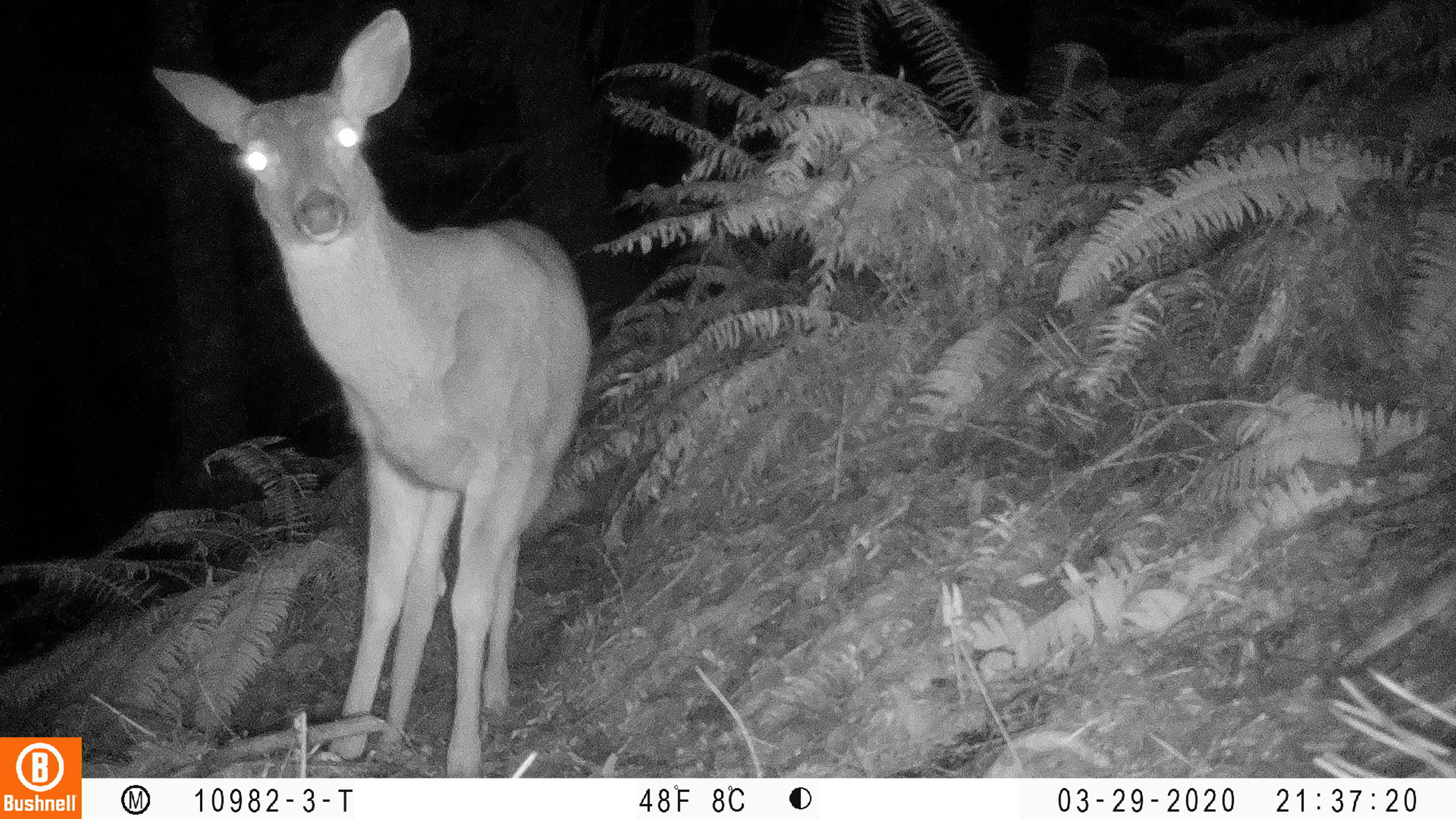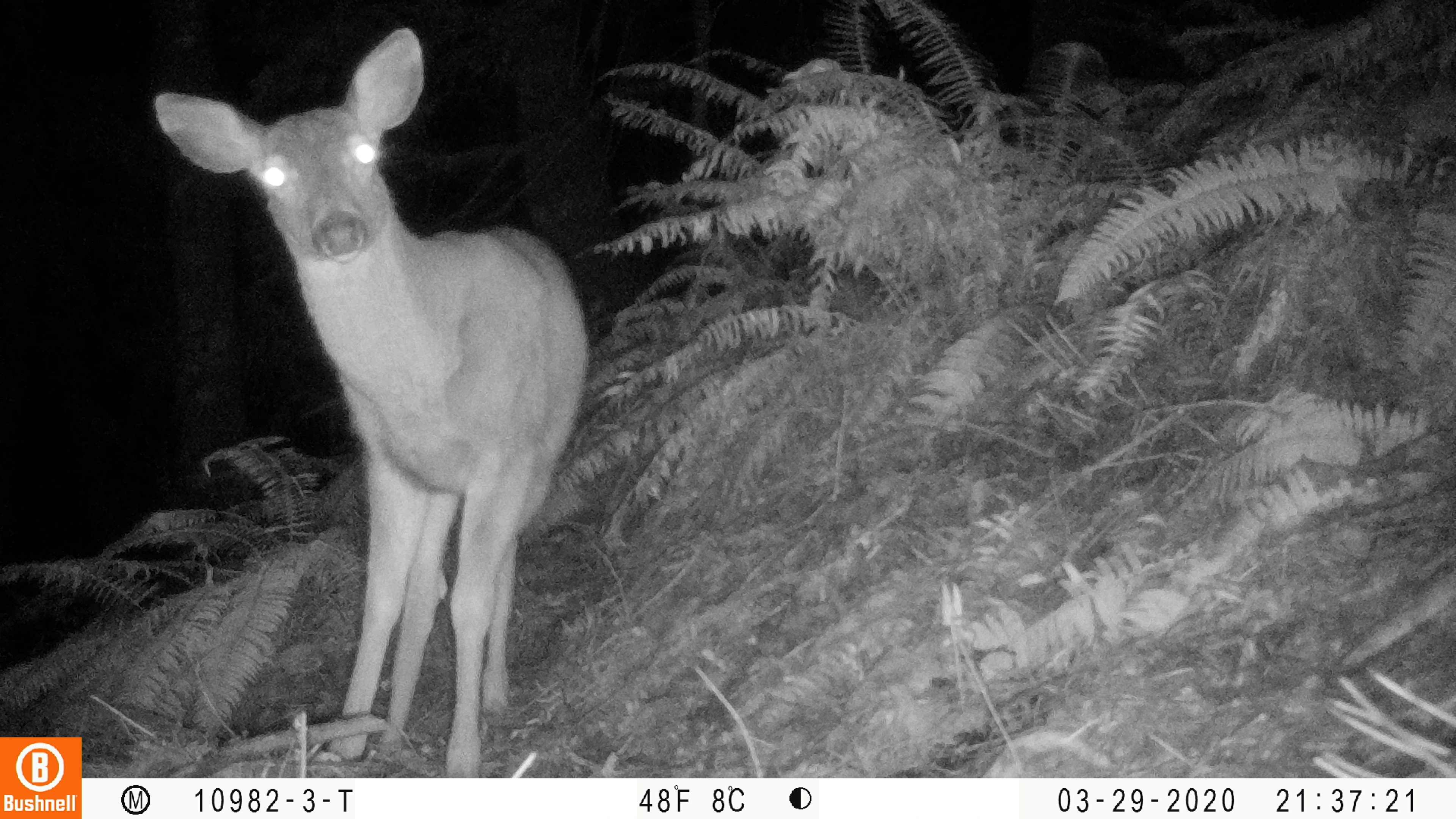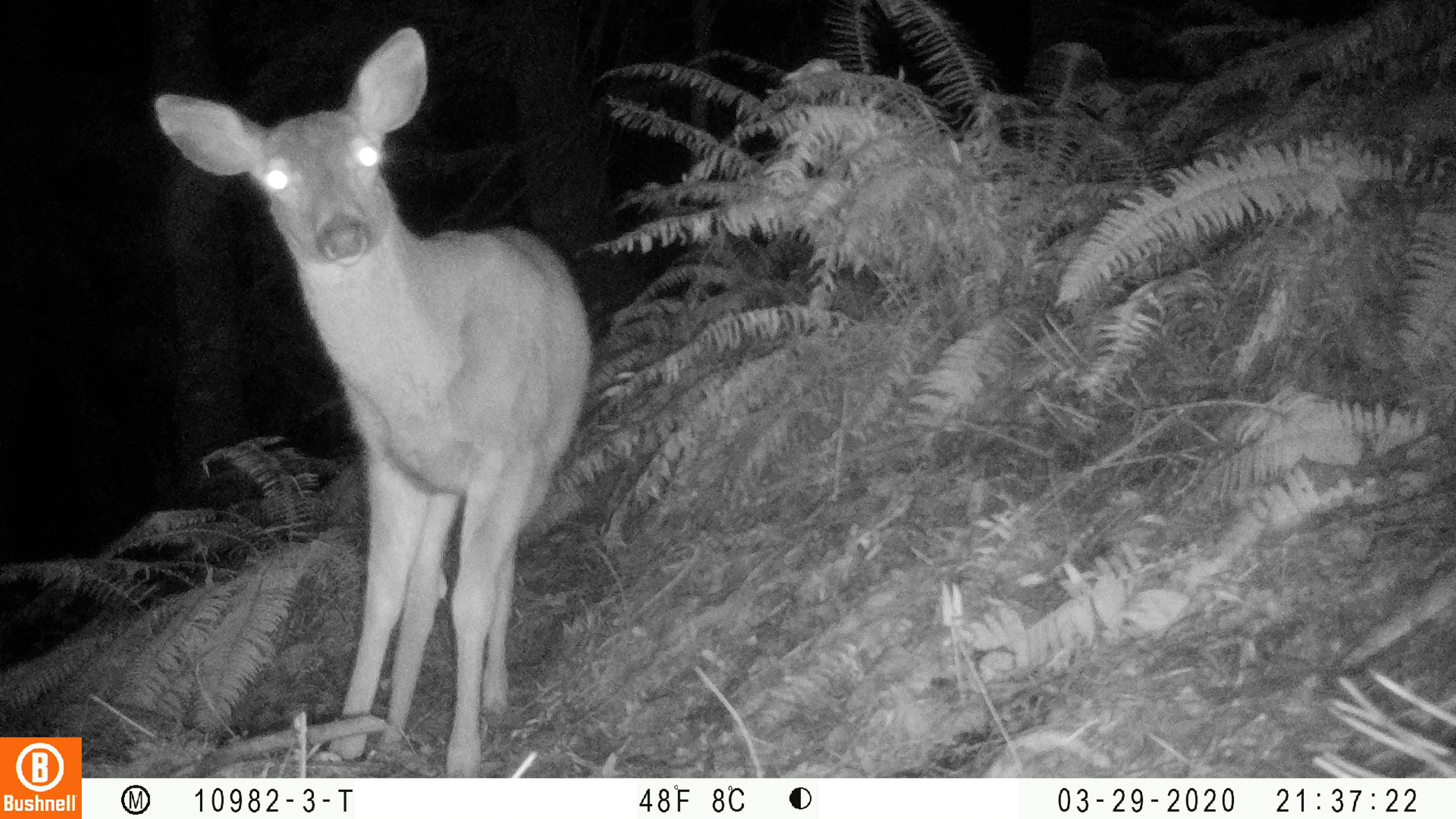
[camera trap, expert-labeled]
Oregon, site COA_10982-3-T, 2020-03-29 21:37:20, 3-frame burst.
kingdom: Animalia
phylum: Chordata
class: Mammalia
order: Artiodactyla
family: Cervidae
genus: Odocoileus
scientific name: Odocoileus hemionus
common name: black-tailed deer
Black-tailed deer (Odocoileus hemionus).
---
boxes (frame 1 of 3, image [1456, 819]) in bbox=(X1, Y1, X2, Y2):
black-tailed deer: bbox=(135, 6, 598, 766)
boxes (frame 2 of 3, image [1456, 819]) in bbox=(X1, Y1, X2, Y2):
black-tailed deer: bbox=(135, 25, 596, 766)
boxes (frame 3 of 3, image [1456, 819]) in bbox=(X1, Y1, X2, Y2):
black-tailed deer: bbox=(139, 23, 603, 770)